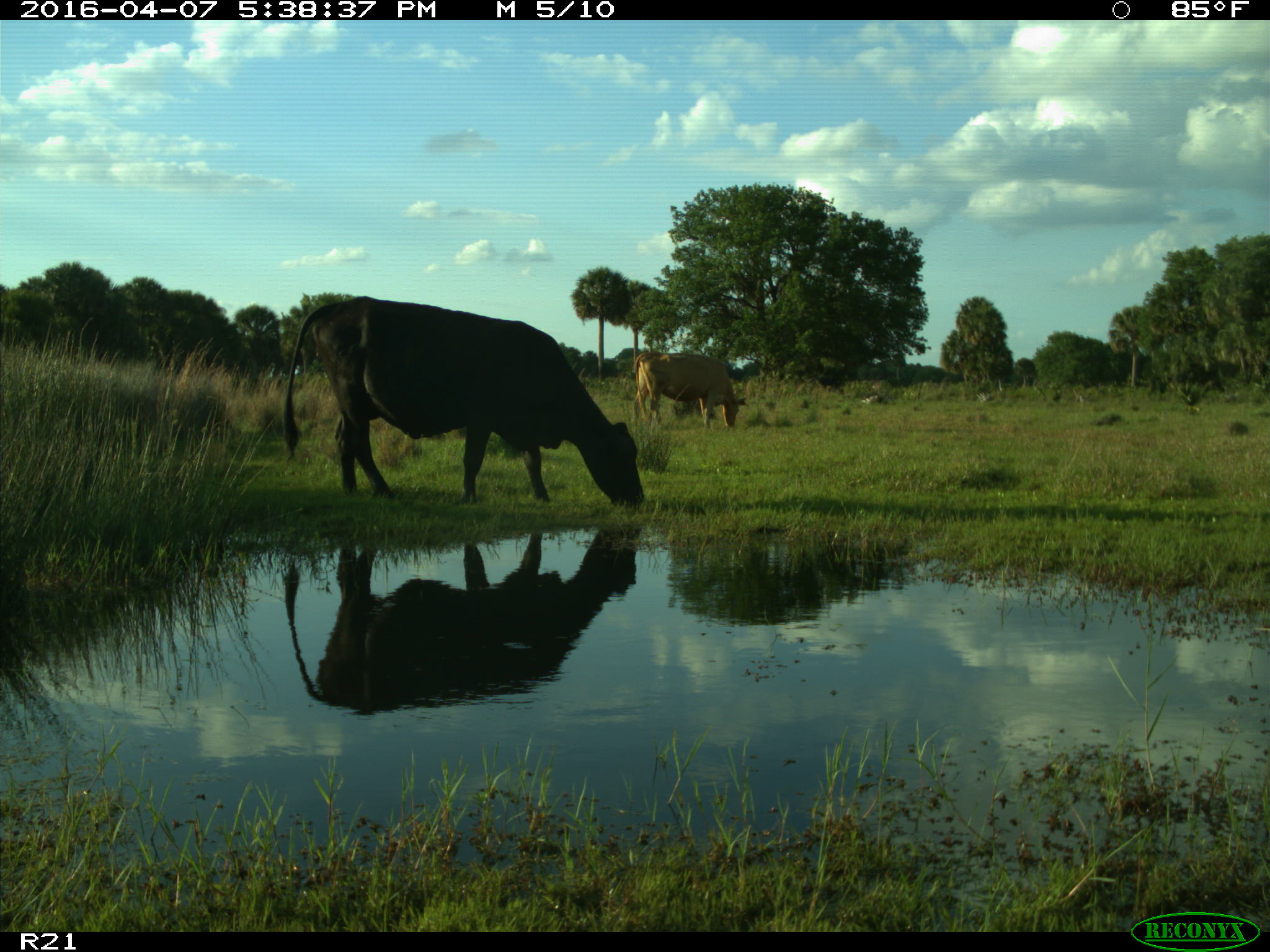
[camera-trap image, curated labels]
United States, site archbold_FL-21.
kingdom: Animalia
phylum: Chordata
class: Mammalia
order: Artiodactyla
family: Bovidae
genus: Bos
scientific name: Bos taurus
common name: domestic cow